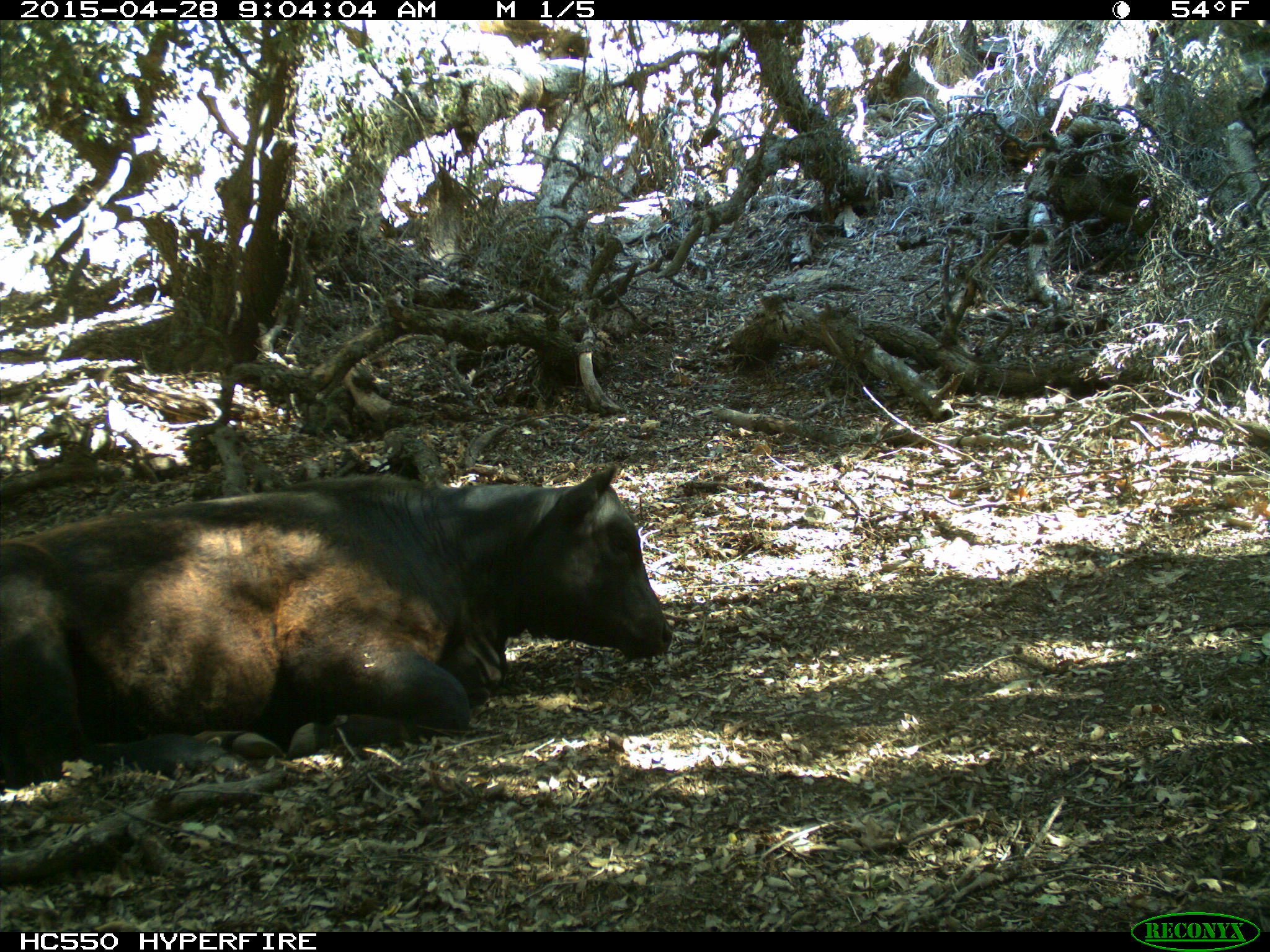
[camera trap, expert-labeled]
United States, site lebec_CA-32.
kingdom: Animalia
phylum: Chordata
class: Mammalia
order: Artiodactyla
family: Bovidae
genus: Bos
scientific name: Bos taurus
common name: domestic cow